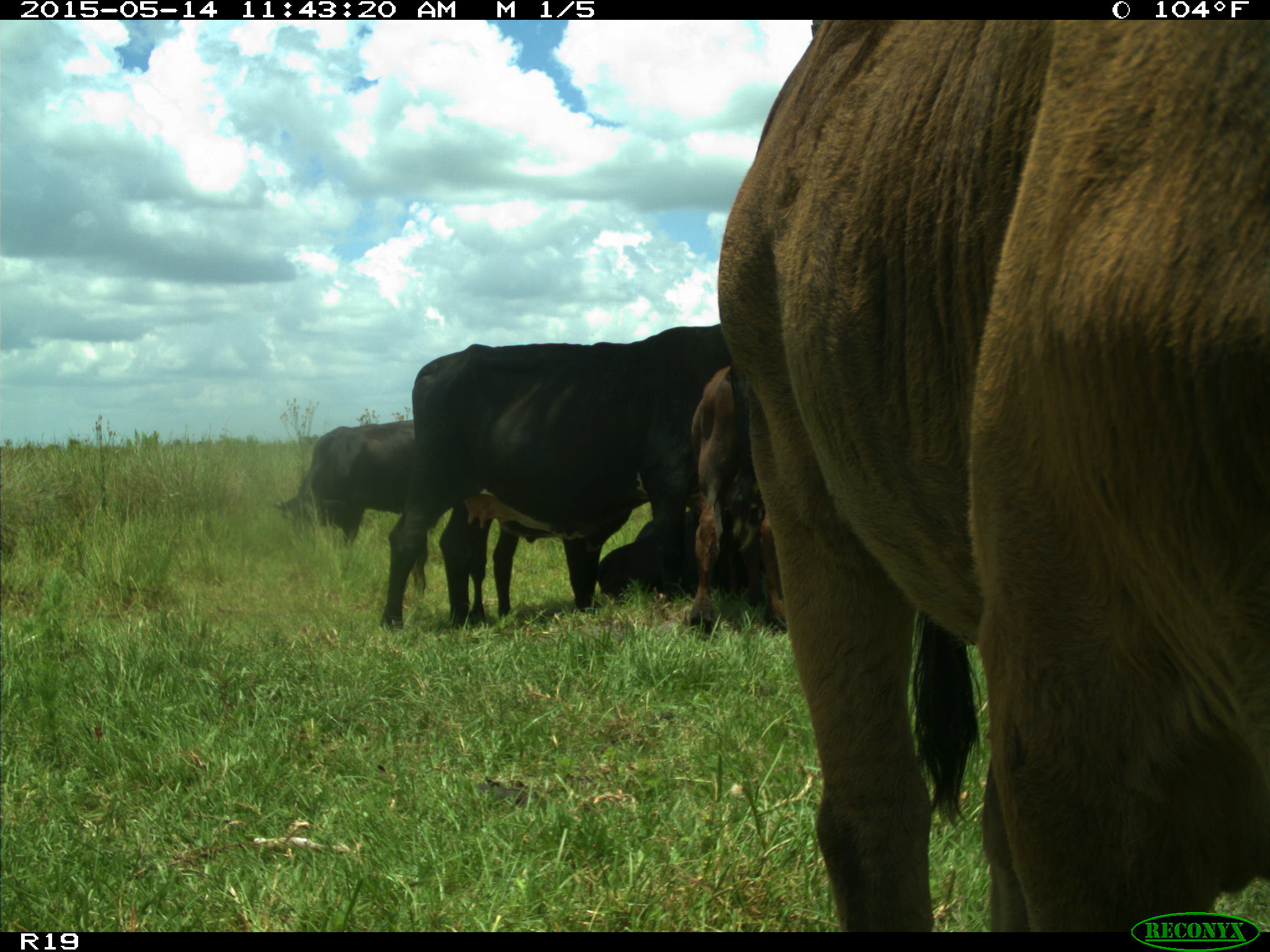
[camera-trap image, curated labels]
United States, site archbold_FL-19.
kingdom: Animalia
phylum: Chordata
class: Mammalia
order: Artiodactyla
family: Bovidae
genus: Bos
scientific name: Bos taurus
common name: domestic cow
Bos taurus (domestic cow).